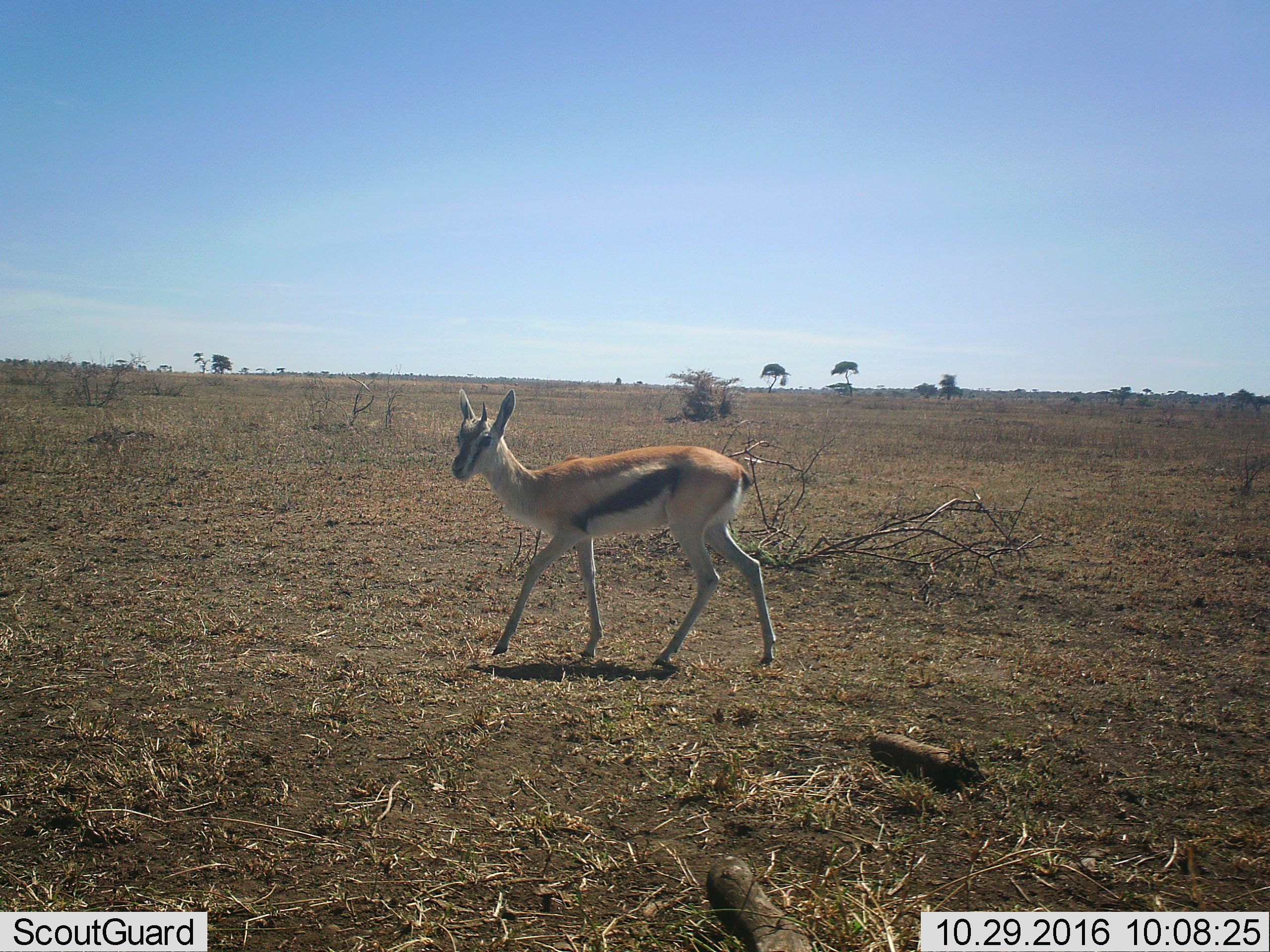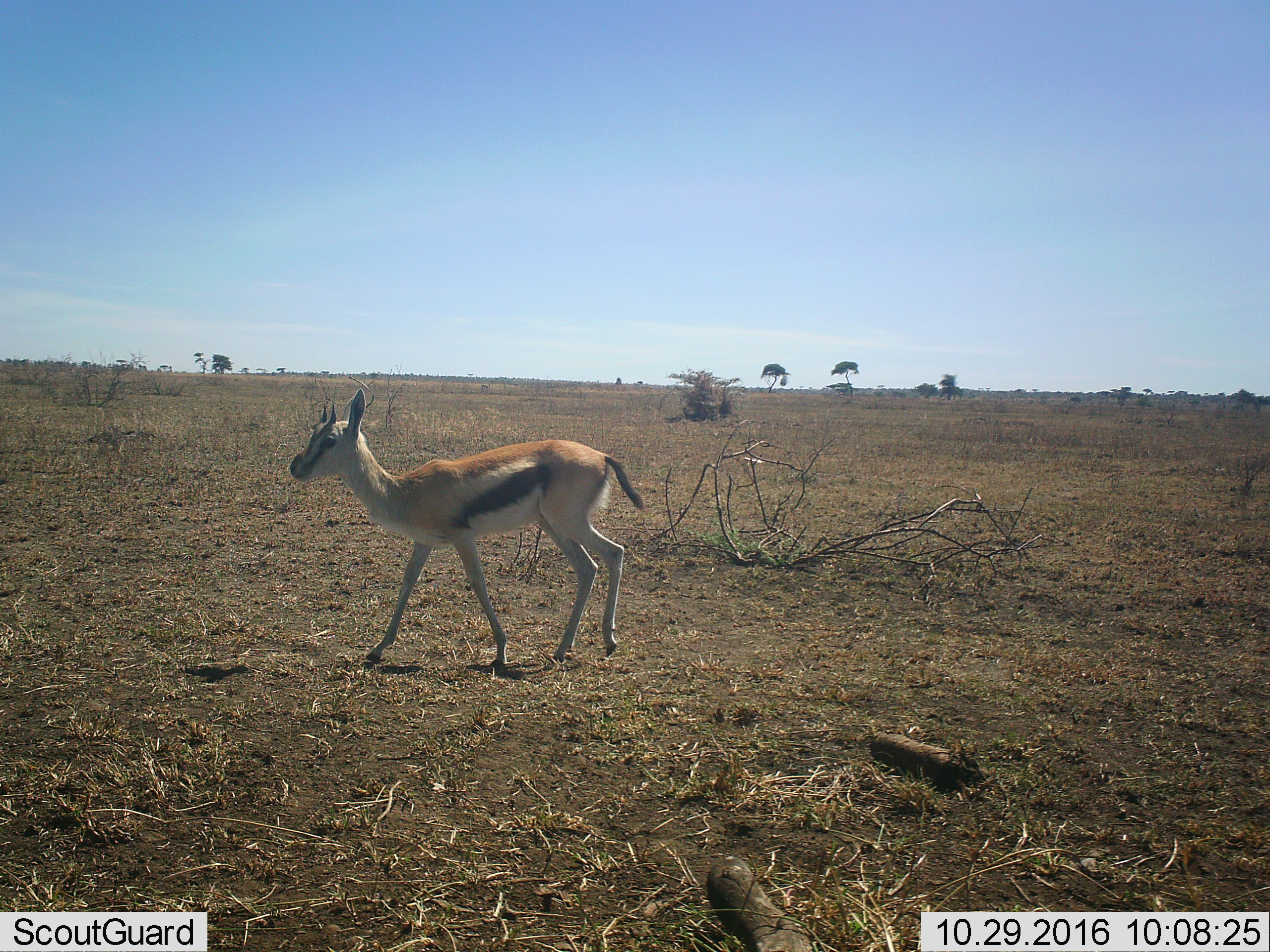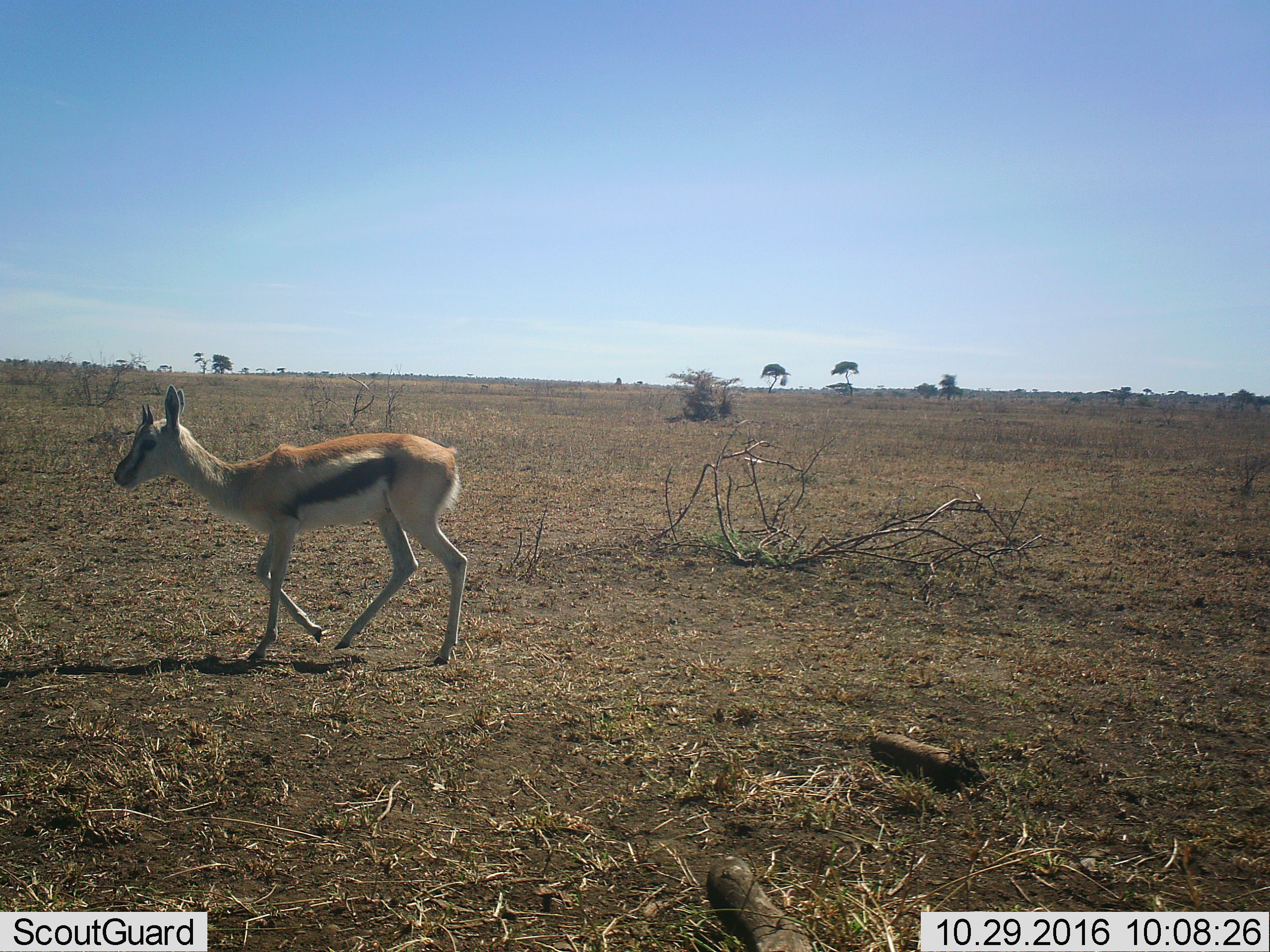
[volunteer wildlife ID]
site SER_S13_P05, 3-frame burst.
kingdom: Animalia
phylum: Chordata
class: Mammalia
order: Artiodactyla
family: Bovidae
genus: Eudorcas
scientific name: Eudorcas thomsonii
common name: thomson's gazelle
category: gazellethomsons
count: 1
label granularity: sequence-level